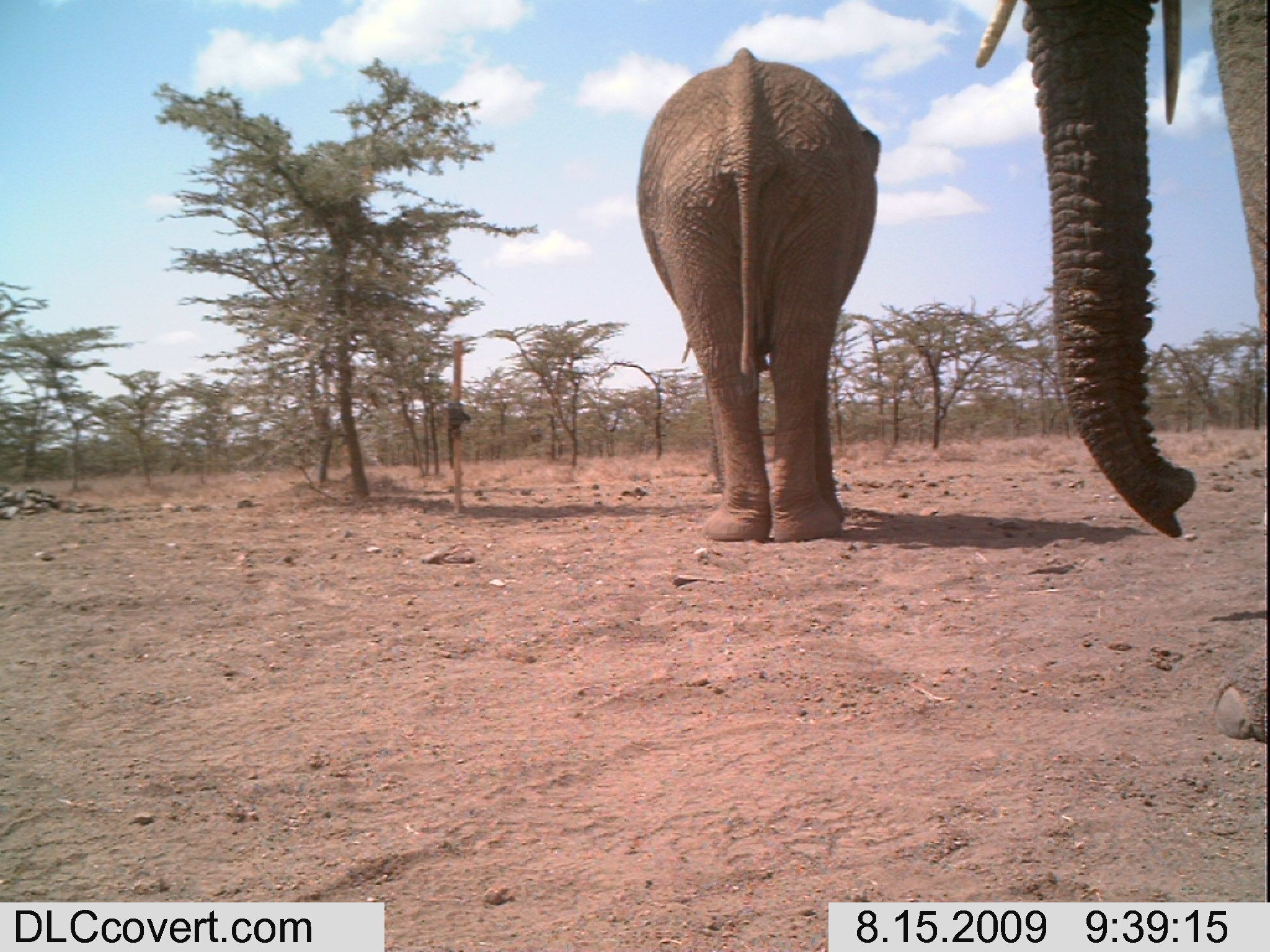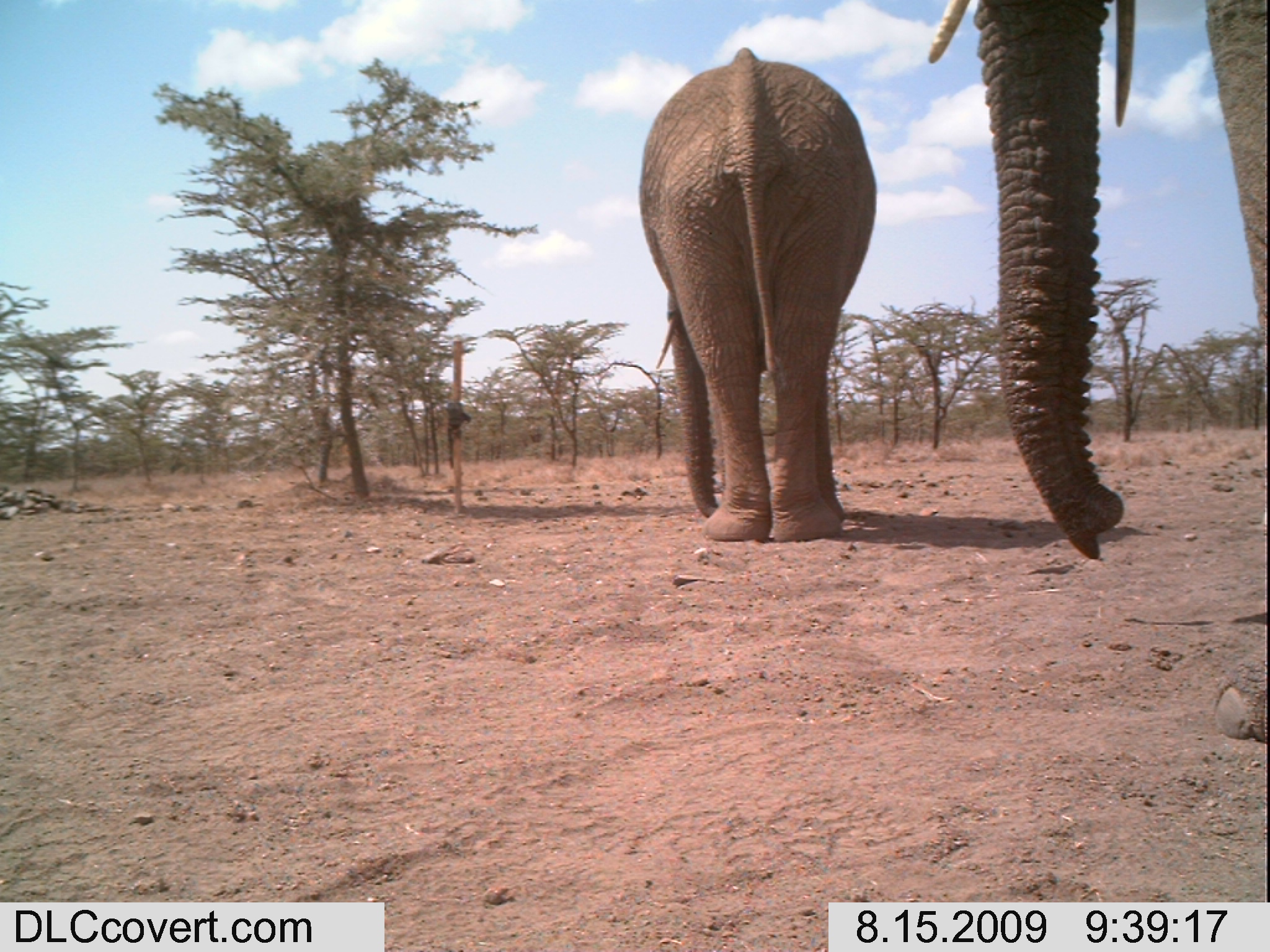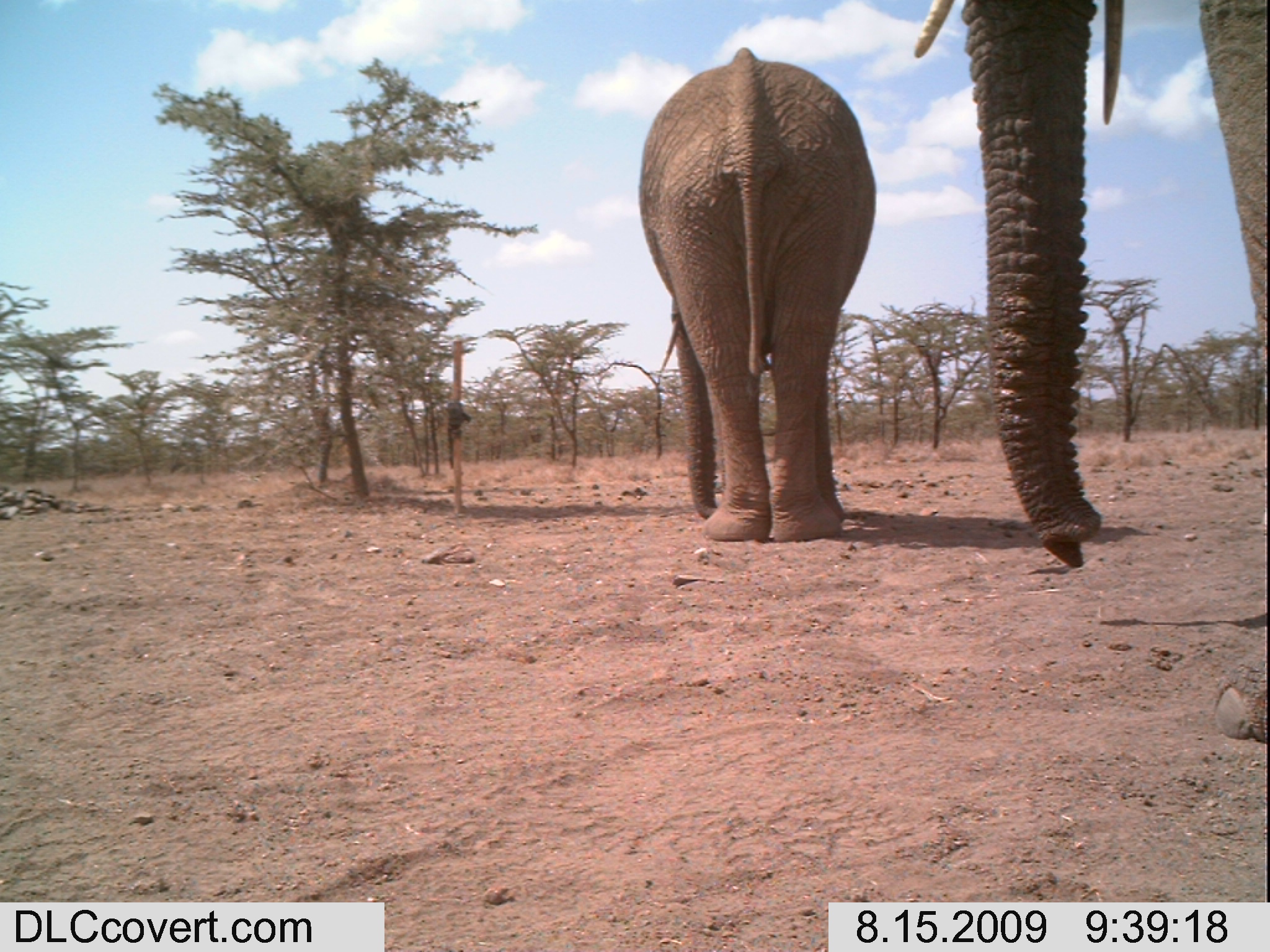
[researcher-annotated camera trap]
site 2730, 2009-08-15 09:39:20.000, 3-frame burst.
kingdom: Animalia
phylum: Chordata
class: Mammalia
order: Proboscidea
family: Elephantidae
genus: Loxodonta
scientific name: Loxodonta africana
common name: african bush elephant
Loxodonta africana (african bush elephant), count 2.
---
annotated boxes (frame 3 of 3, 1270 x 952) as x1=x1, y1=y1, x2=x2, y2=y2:
loxodonta africana: x1=909, y1=0, x2=1261, y2=738; x1=636, y1=43, x2=872, y2=545